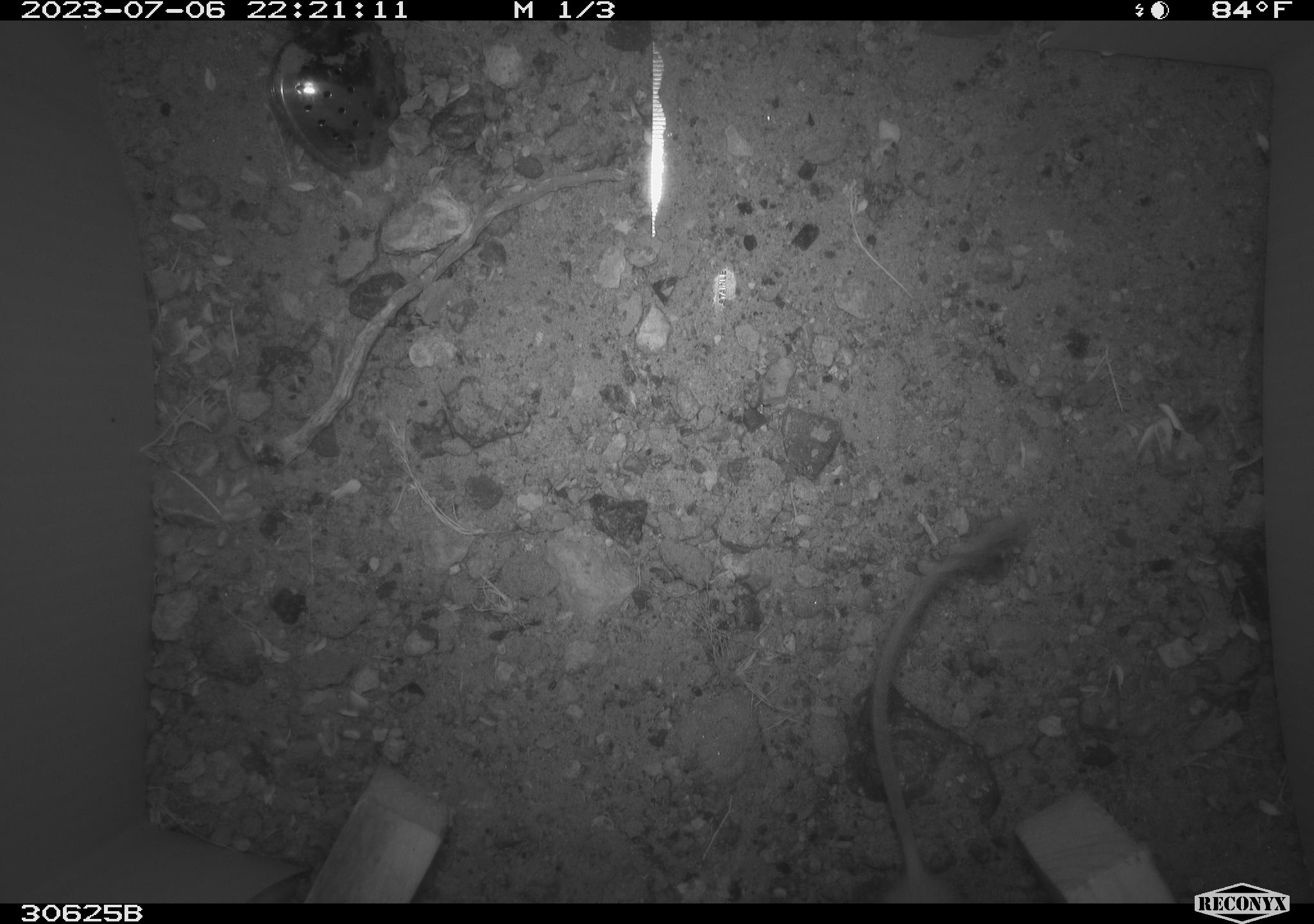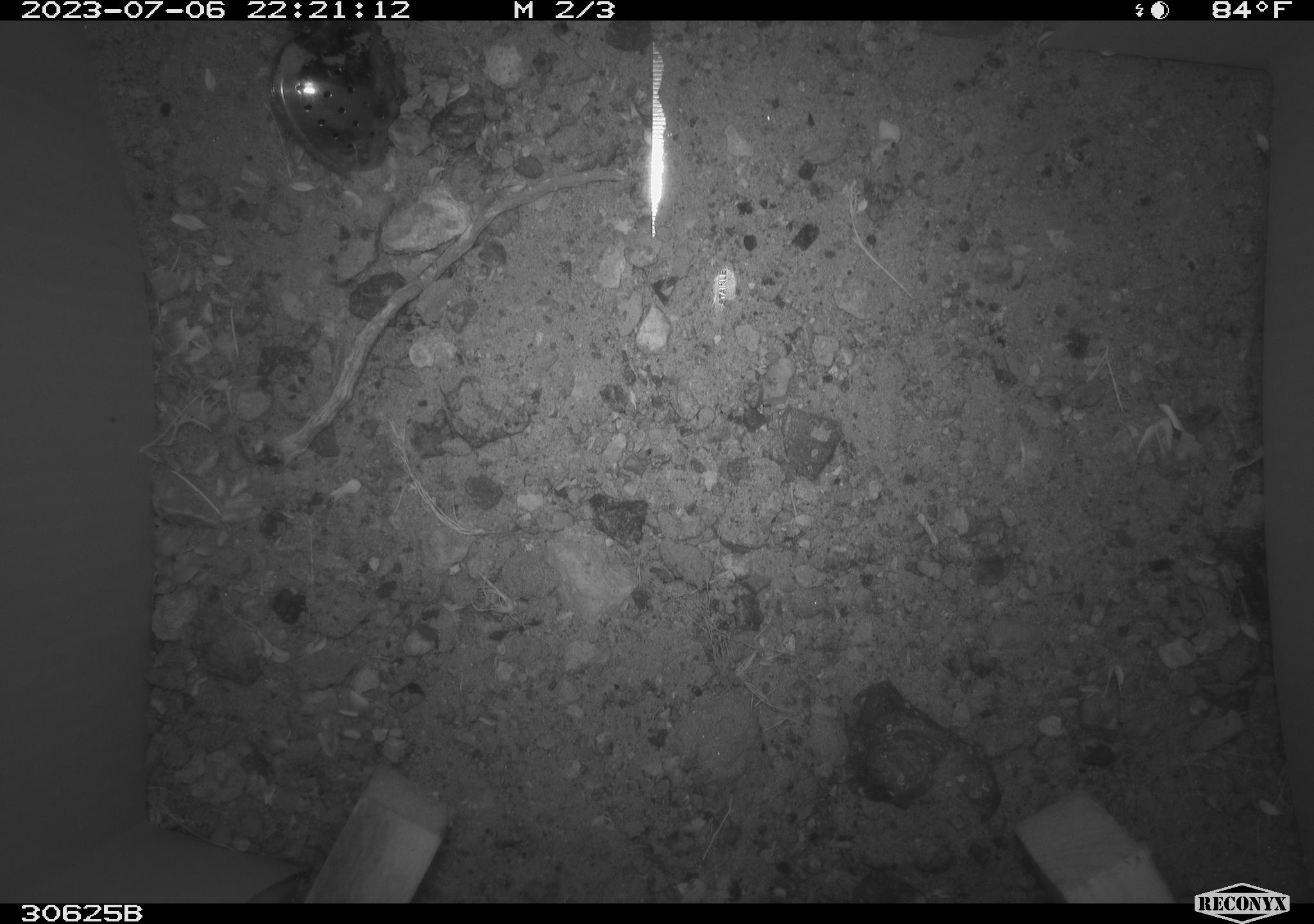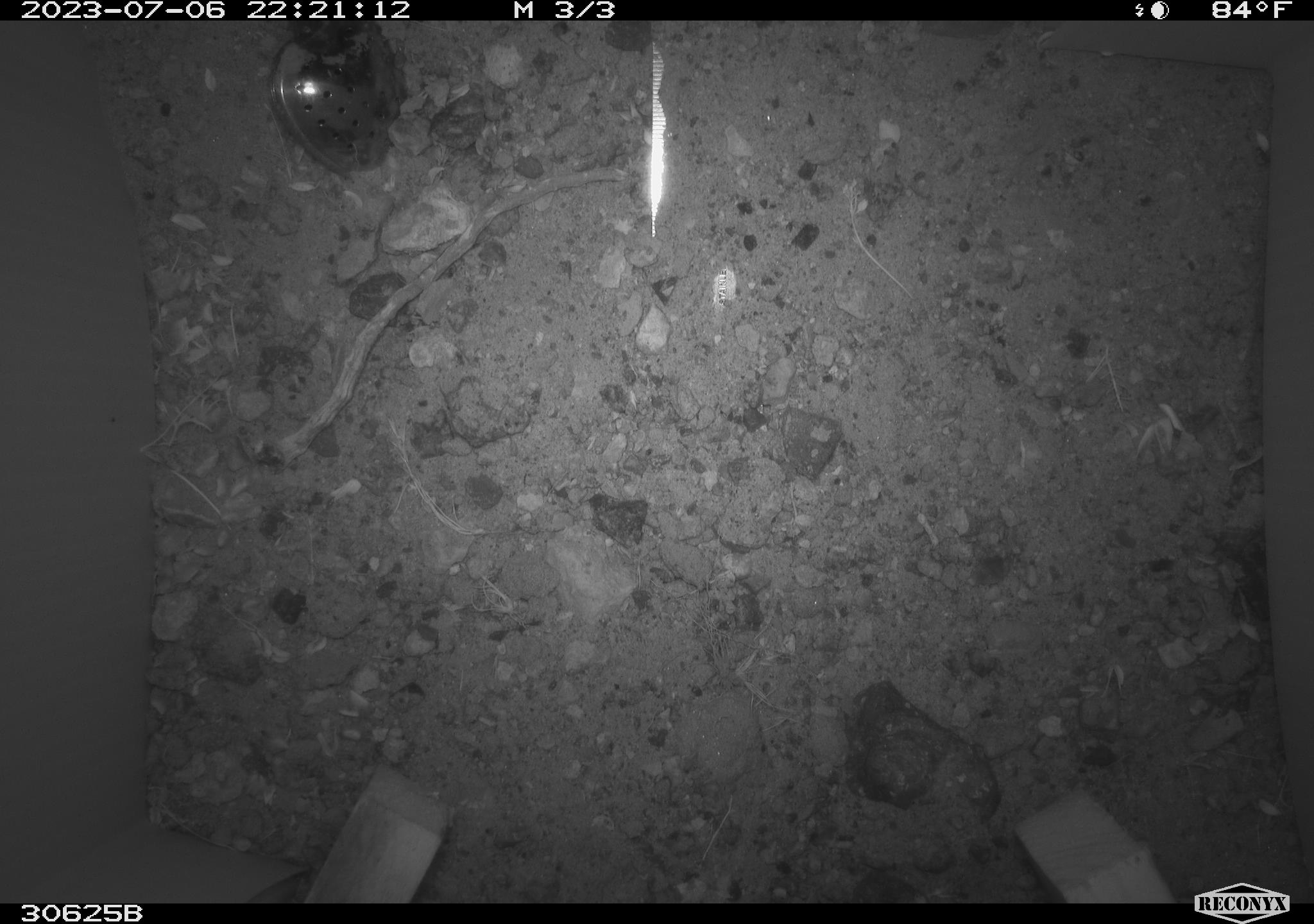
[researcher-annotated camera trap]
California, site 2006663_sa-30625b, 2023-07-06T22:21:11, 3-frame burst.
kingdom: Animalia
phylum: Chordata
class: Mammalia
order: Rodentia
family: Heteromyidae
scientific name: Heteromyidae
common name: kangaroo rats and pocket mice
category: heteromyidae family